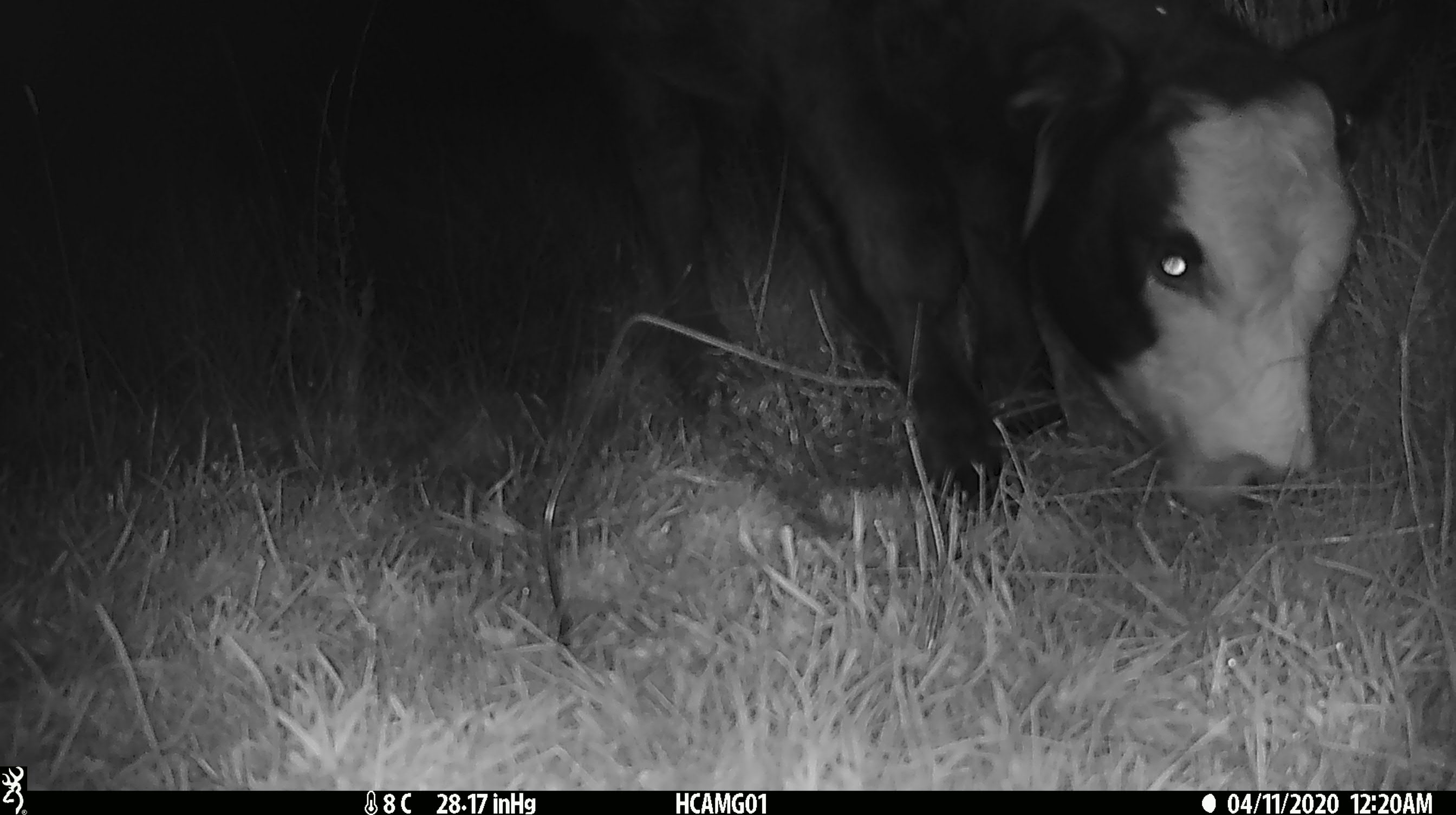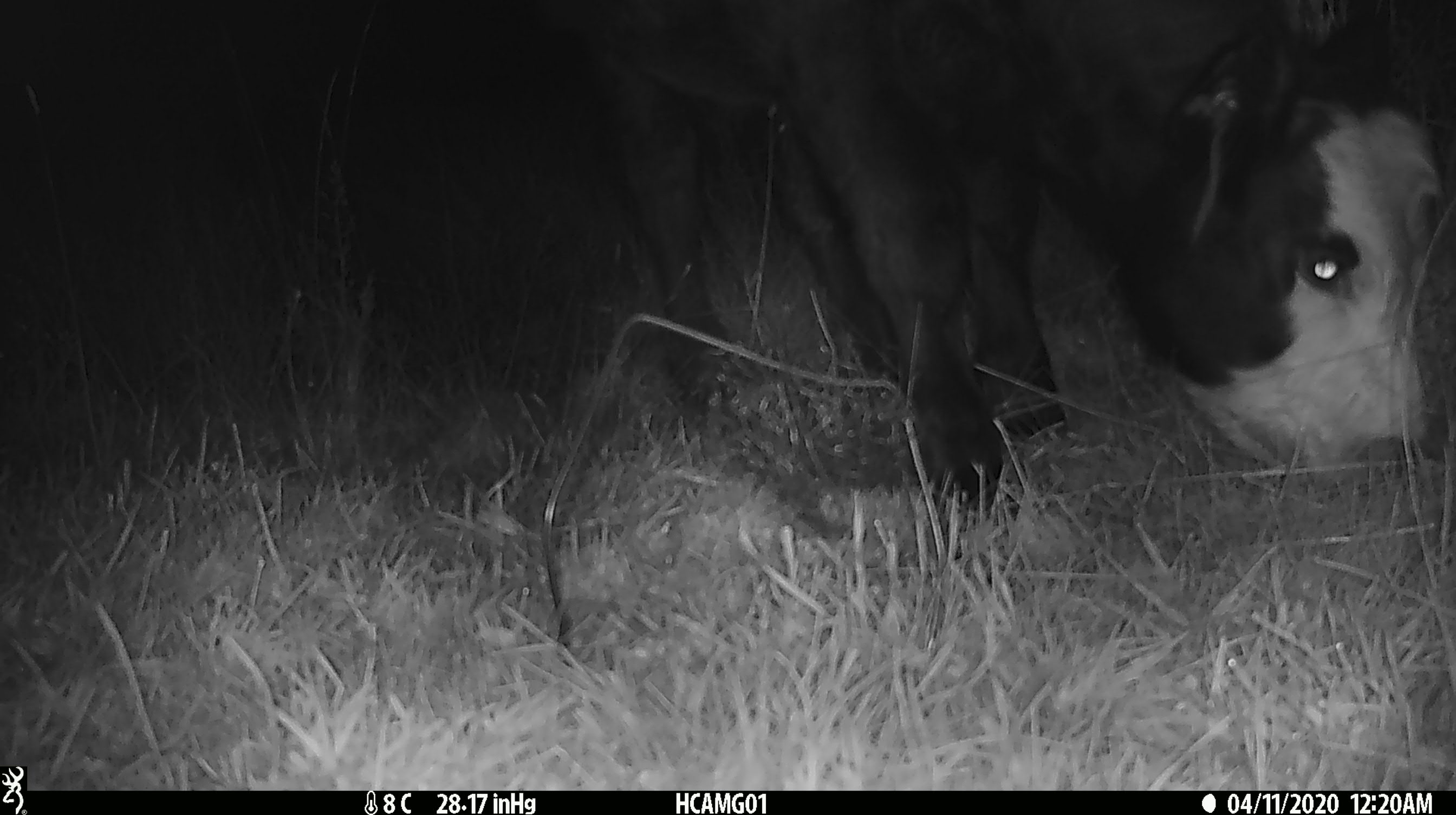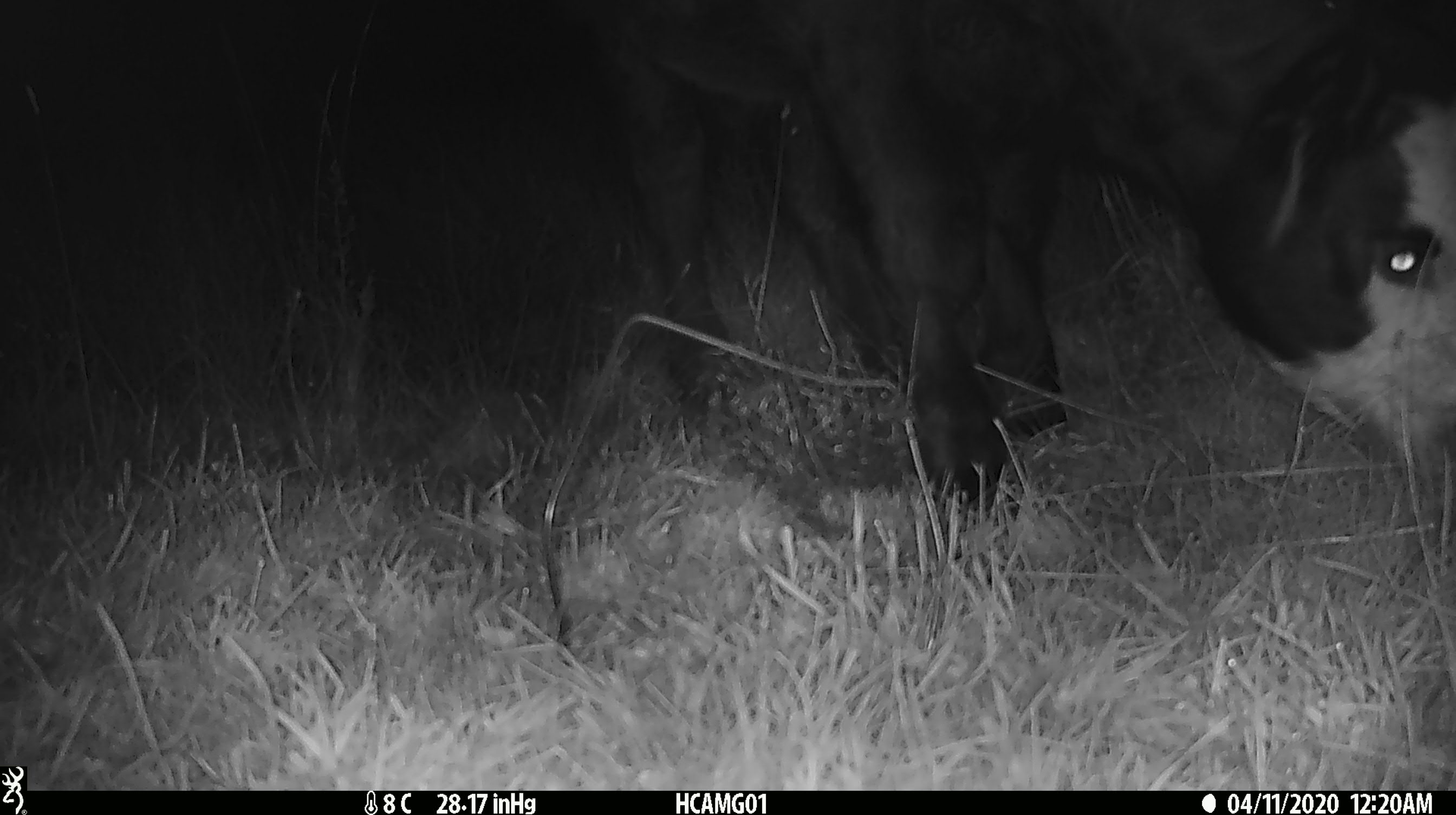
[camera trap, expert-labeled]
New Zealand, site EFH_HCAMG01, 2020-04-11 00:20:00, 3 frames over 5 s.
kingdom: Animalia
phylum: Chordata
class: Mammalia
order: Artiodactyla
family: Bovidae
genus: Bos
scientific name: Bos taurus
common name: domestic cow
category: cow